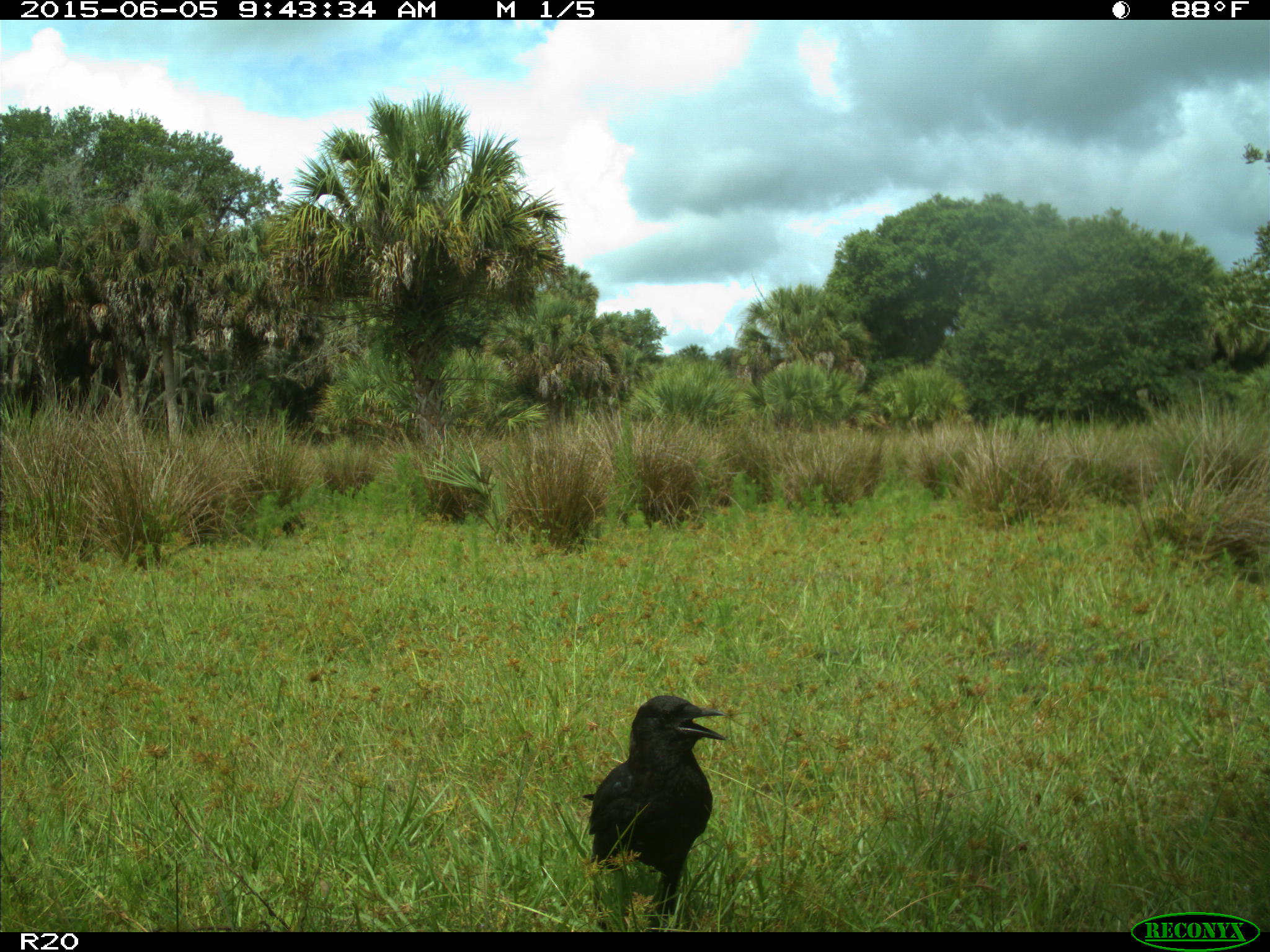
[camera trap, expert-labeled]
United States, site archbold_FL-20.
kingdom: Animalia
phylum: Chordata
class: Aves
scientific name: Aves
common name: birds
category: unidentified bird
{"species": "unidentified bird (birds) (Aves)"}